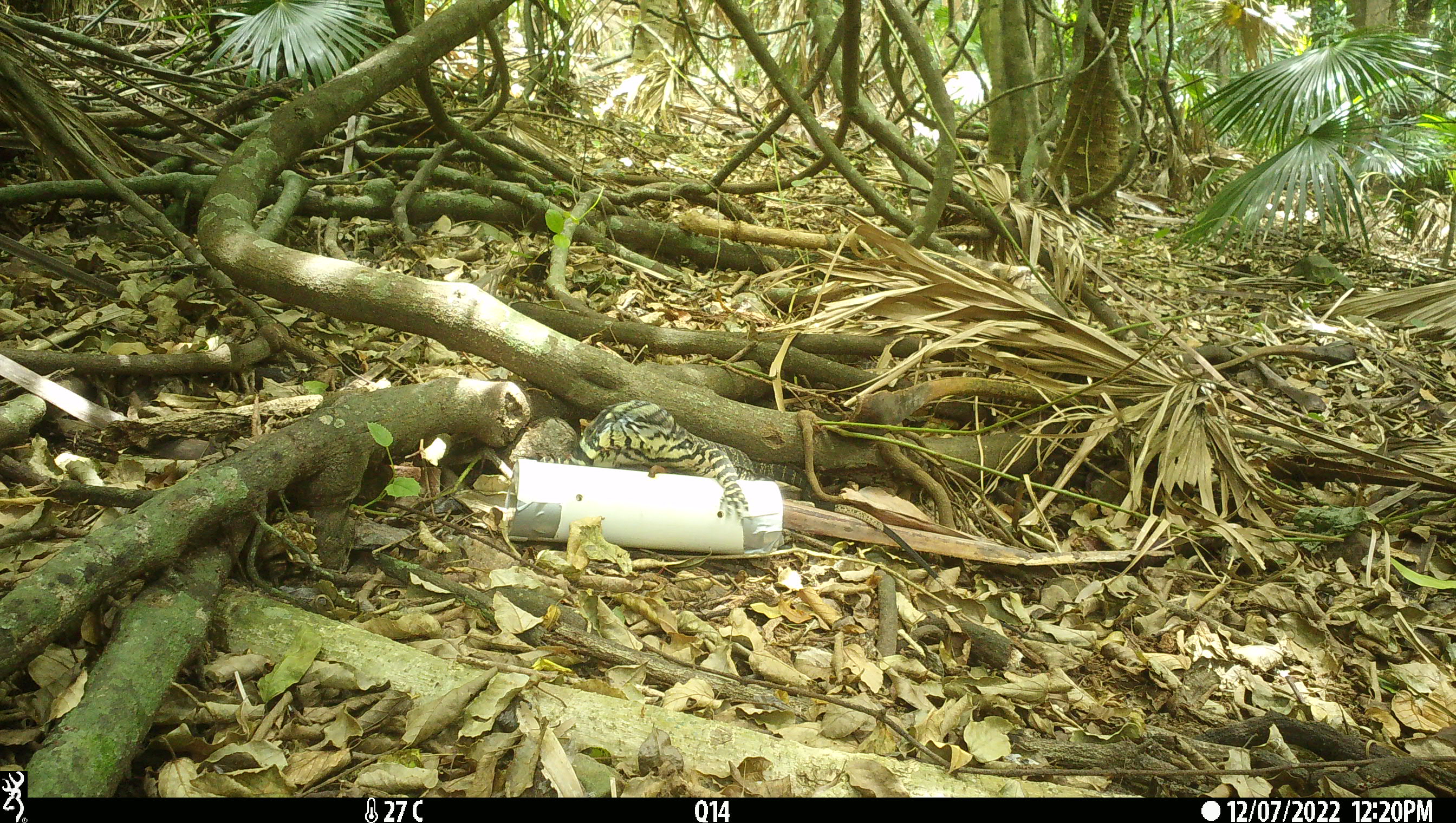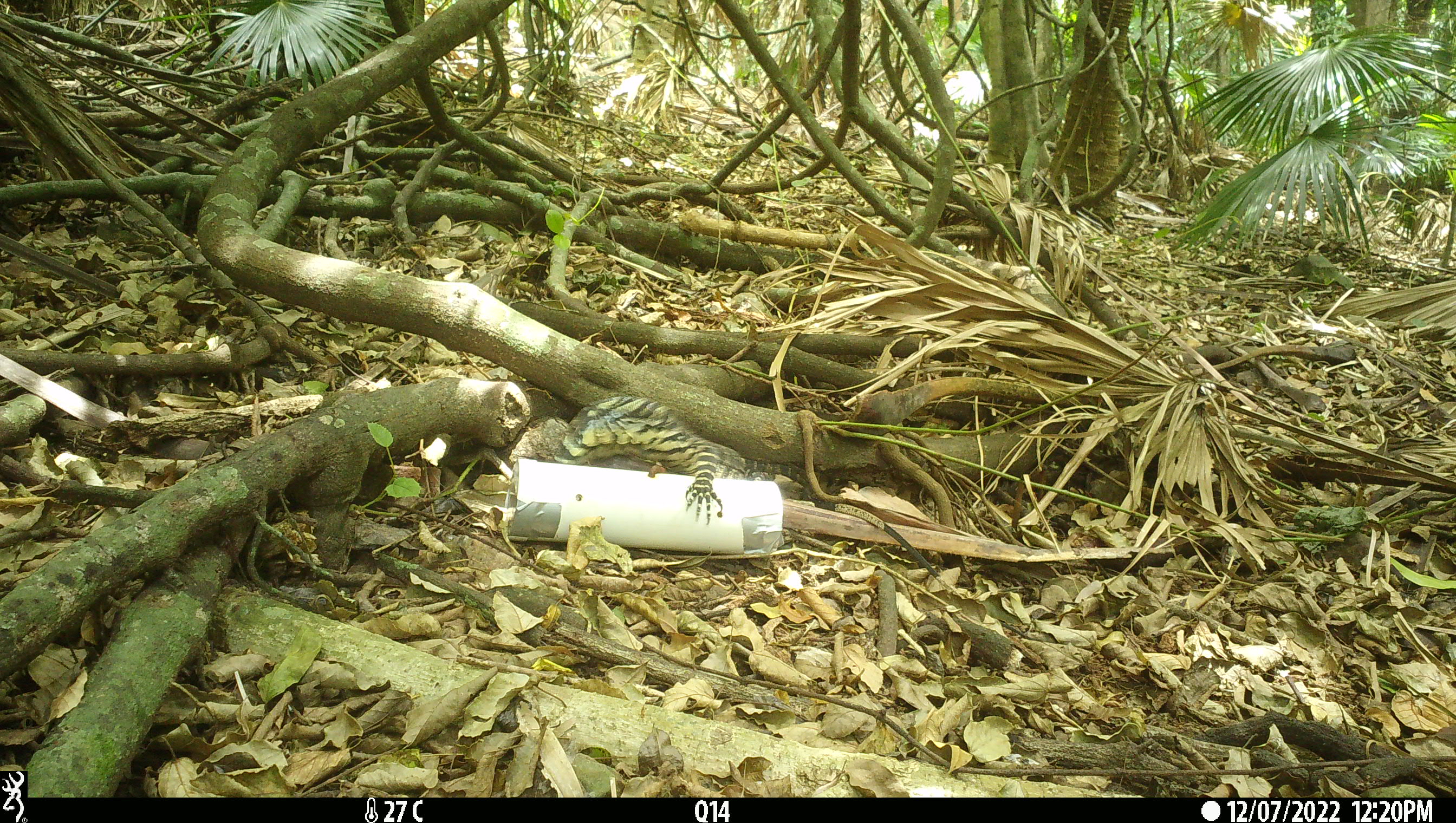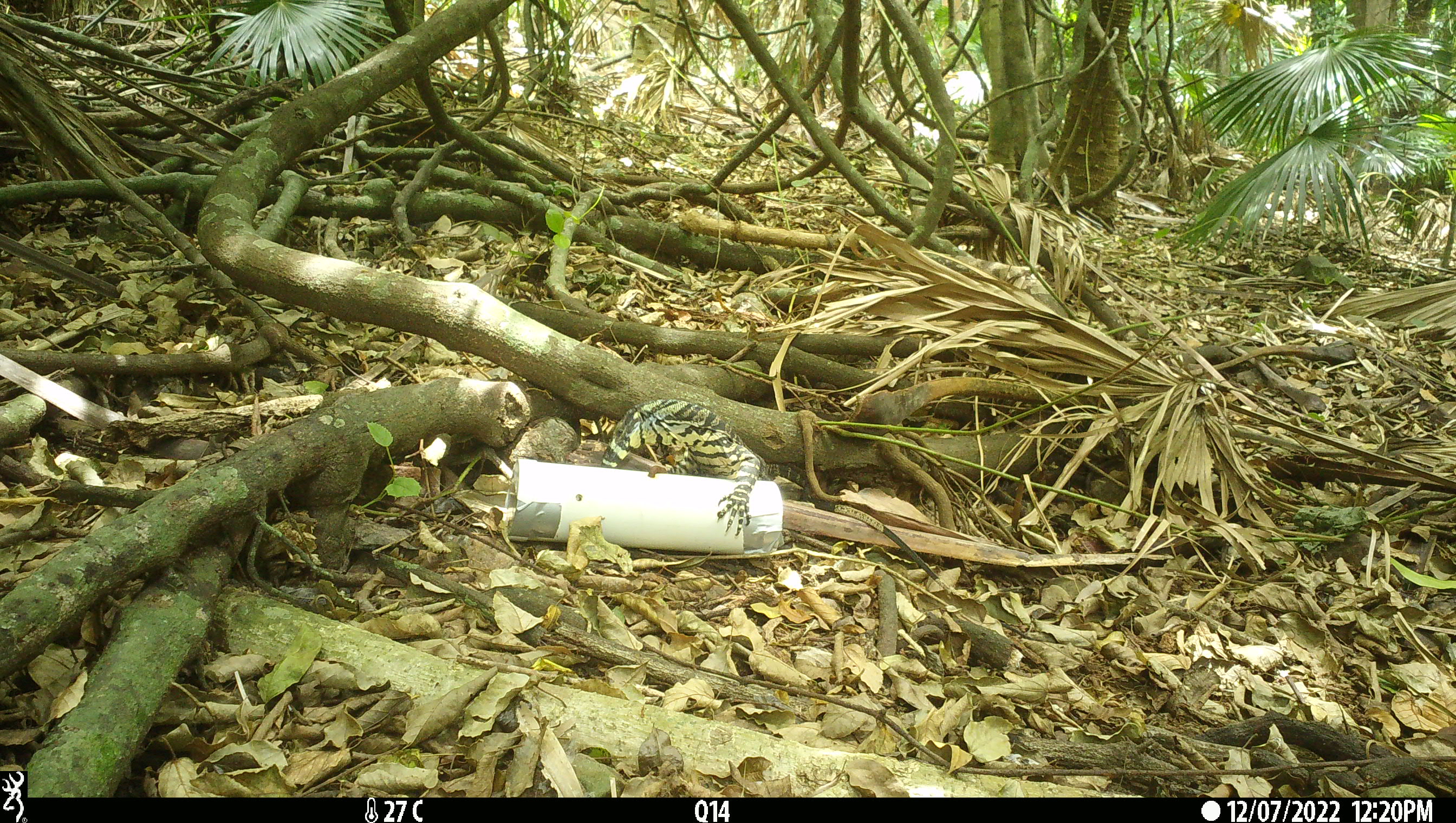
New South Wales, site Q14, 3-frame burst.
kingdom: Animalia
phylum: Chordata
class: Reptilia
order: Squamata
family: Varanidae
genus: Varanus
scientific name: Varanus varius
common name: lace monitor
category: goanna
Goanna (lace monitor) (Varanus varius).